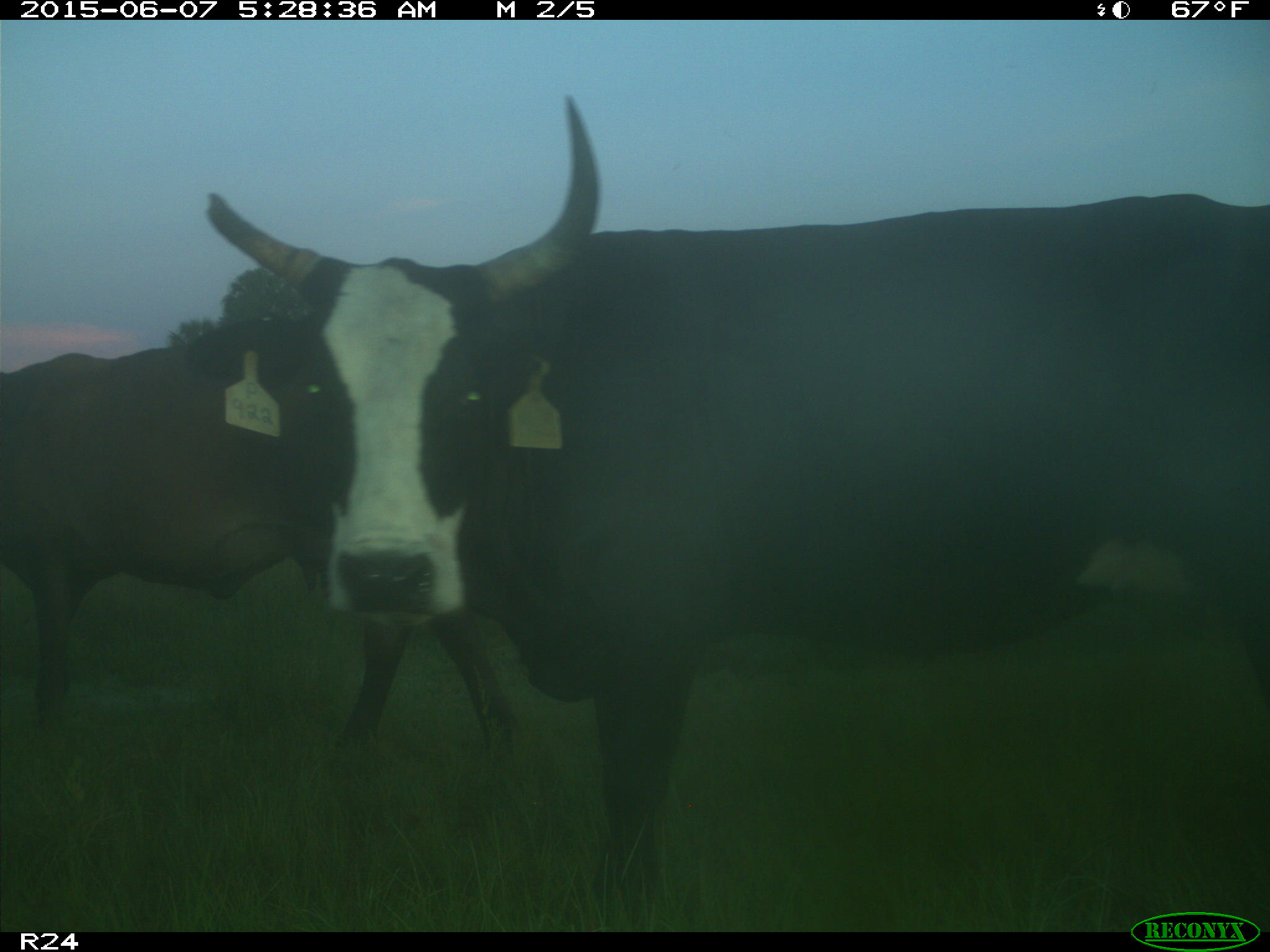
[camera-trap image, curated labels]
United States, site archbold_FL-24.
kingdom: Animalia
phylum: Chordata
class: Mammalia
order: Artiodactyla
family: Bovidae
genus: Bos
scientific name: Bos taurus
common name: domestic cow